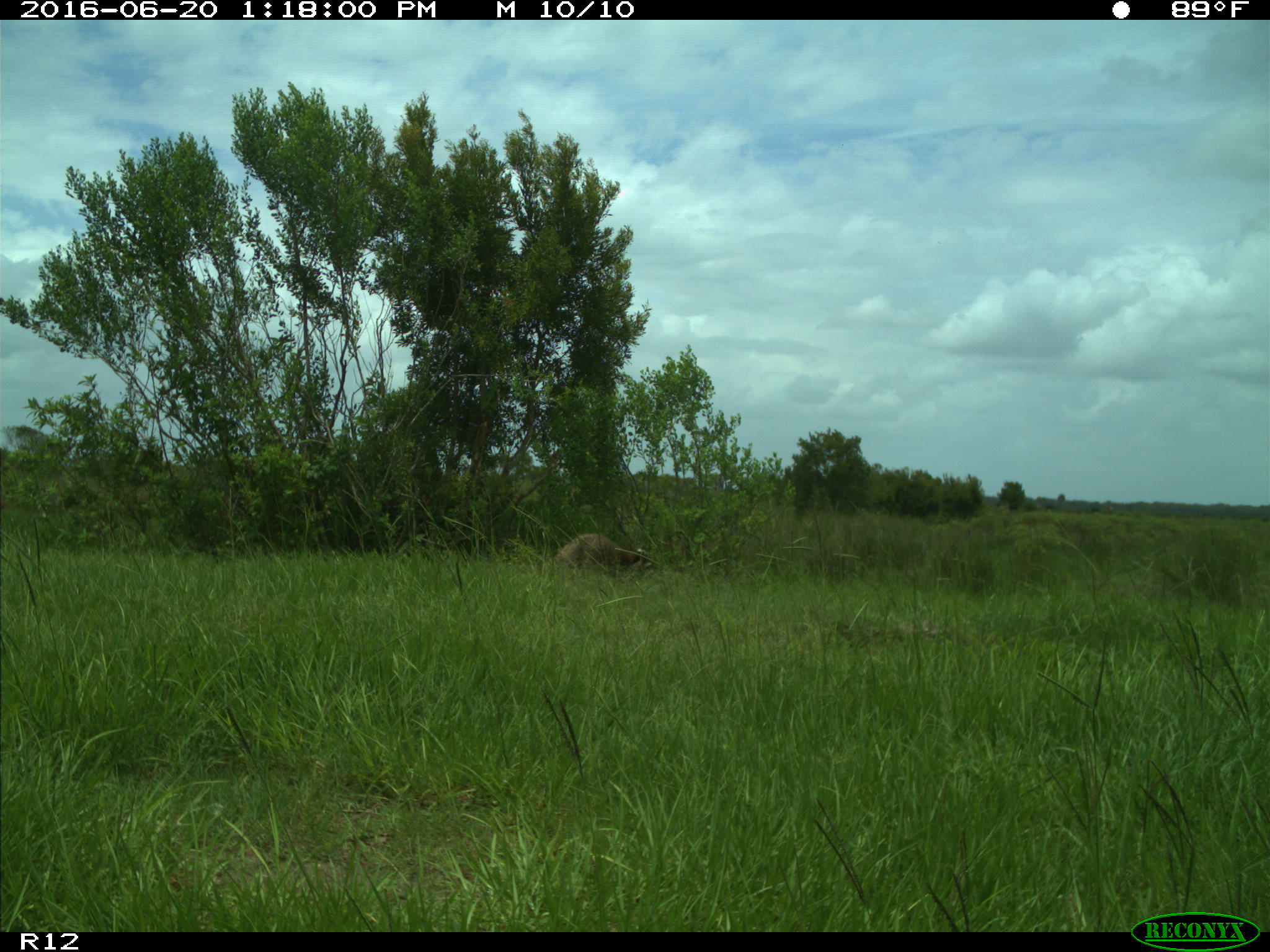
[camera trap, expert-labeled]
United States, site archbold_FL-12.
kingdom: Animalia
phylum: Chordata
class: Mammalia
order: Carnivora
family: Procyonidae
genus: Procyon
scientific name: Procyon lotor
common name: common raccoon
Procyon lotor (common raccoon).